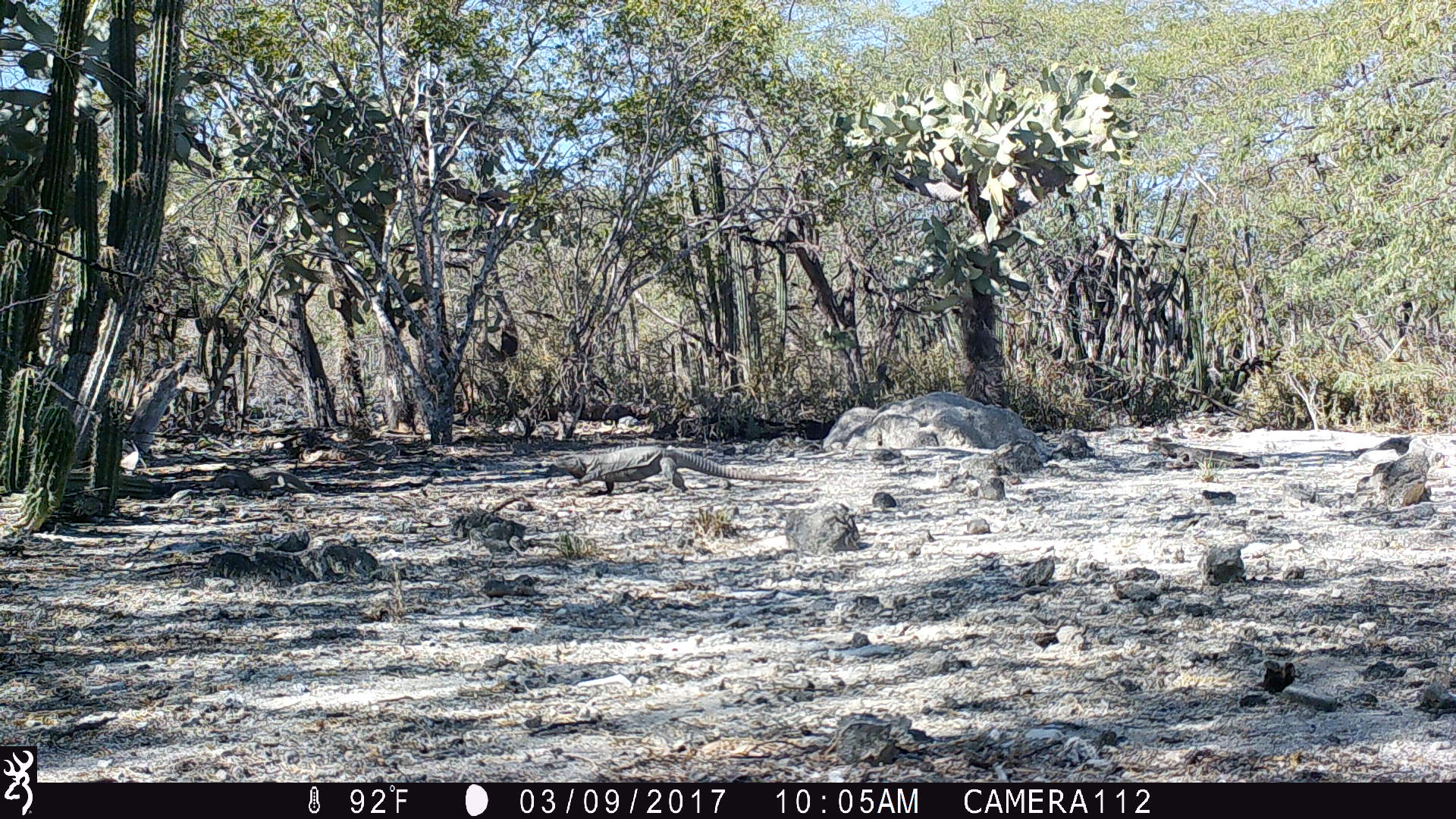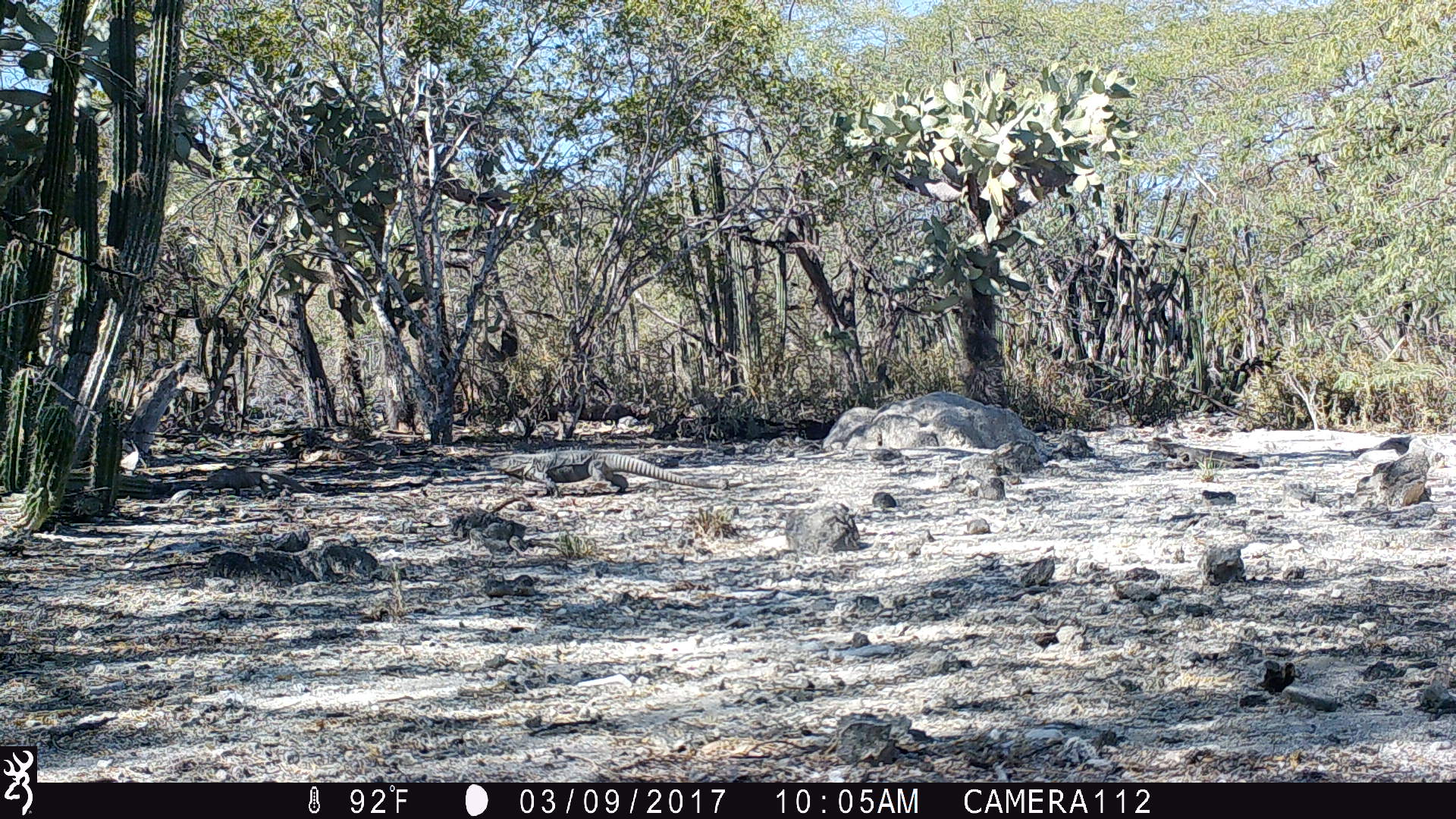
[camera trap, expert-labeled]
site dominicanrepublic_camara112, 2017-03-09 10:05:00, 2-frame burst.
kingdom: Animalia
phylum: Chordata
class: Reptilia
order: Squamata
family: Iguanidae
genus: Iguana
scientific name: Iguana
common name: typical iguanas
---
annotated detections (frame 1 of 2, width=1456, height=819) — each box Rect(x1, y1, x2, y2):
iguana: Rect(549, 441, 816, 493)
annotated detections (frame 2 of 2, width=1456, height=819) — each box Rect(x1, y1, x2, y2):
iguana: Rect(482, 450, 727, 496)